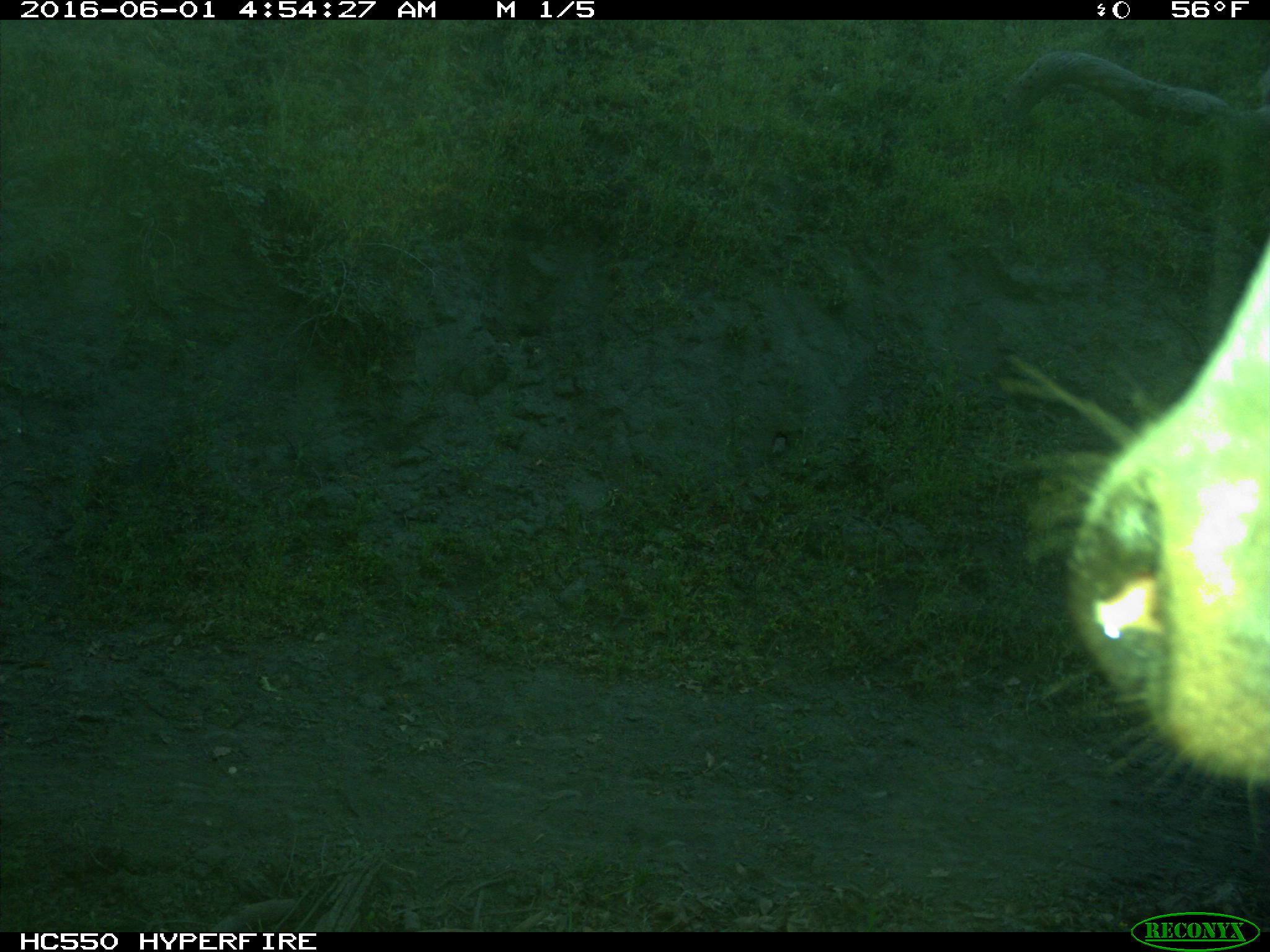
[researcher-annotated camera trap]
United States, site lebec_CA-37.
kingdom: Animalia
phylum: Chordata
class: Mammalia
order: Artiodactyla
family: Bovidae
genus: Bos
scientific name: Bos taurus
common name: domestic cow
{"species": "Bos taurus (domestic cow)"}